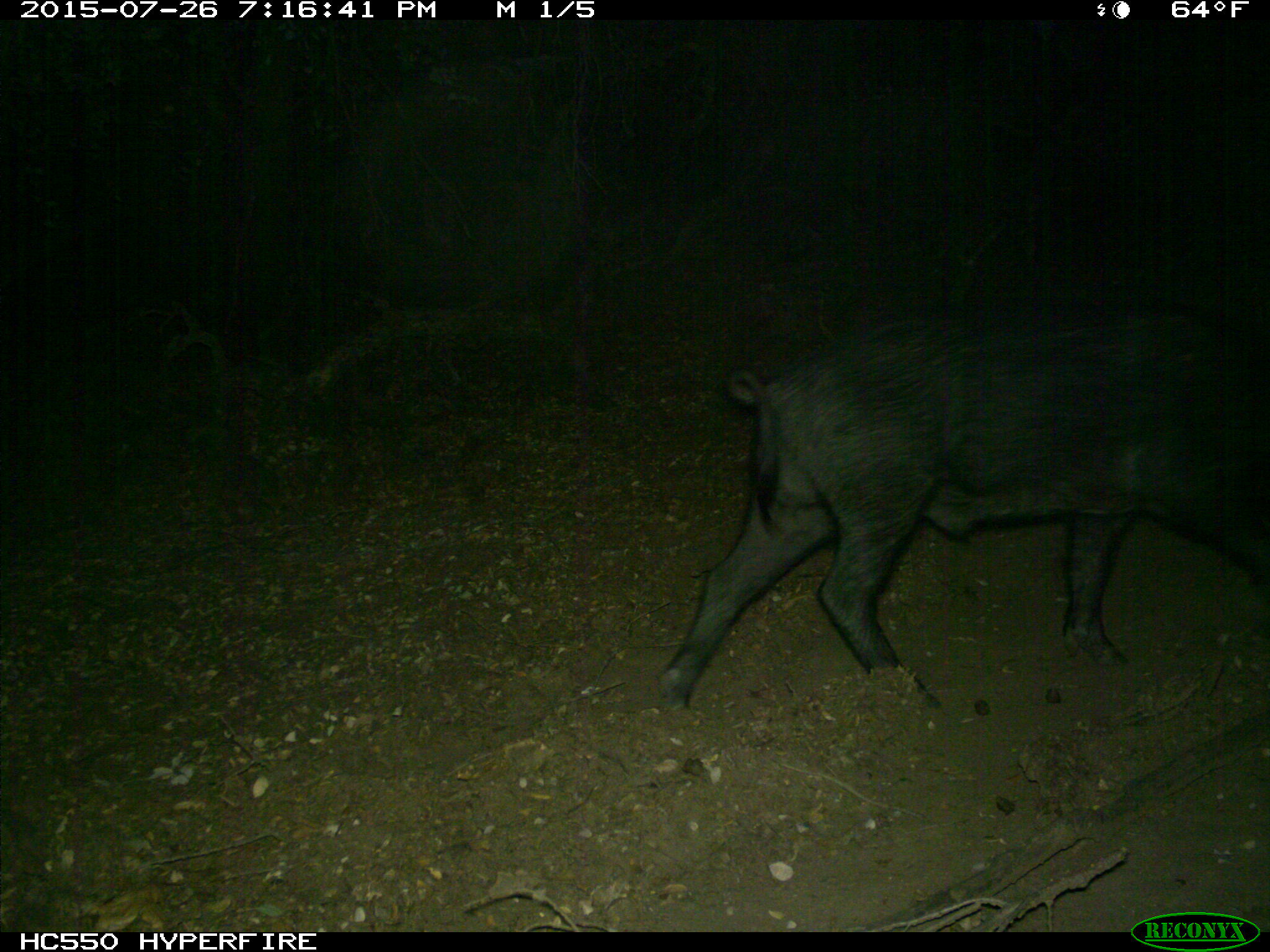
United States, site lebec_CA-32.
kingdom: Animalia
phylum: Chordata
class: Mammalia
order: Artiodactyla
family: Suidae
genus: Sus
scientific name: Sus scrofa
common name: wild boar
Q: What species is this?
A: Sus scrofa (wild boar).